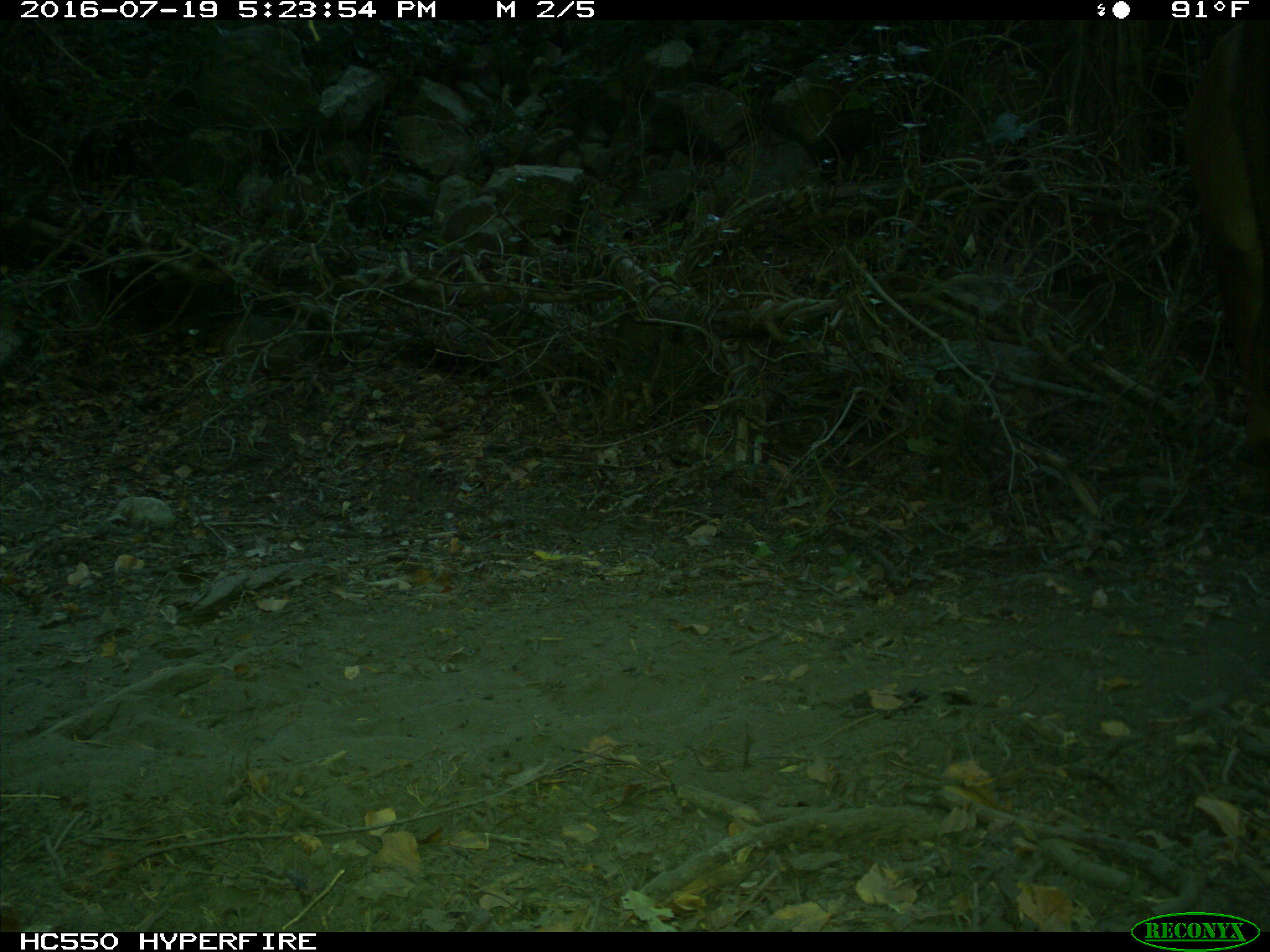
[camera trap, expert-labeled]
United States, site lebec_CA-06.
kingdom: Animalia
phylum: Chordata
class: Mammalia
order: Artiodactyla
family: Bovidae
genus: Bos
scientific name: Bos taurus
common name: domestic cow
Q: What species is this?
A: Bos taurus (domestic cow).